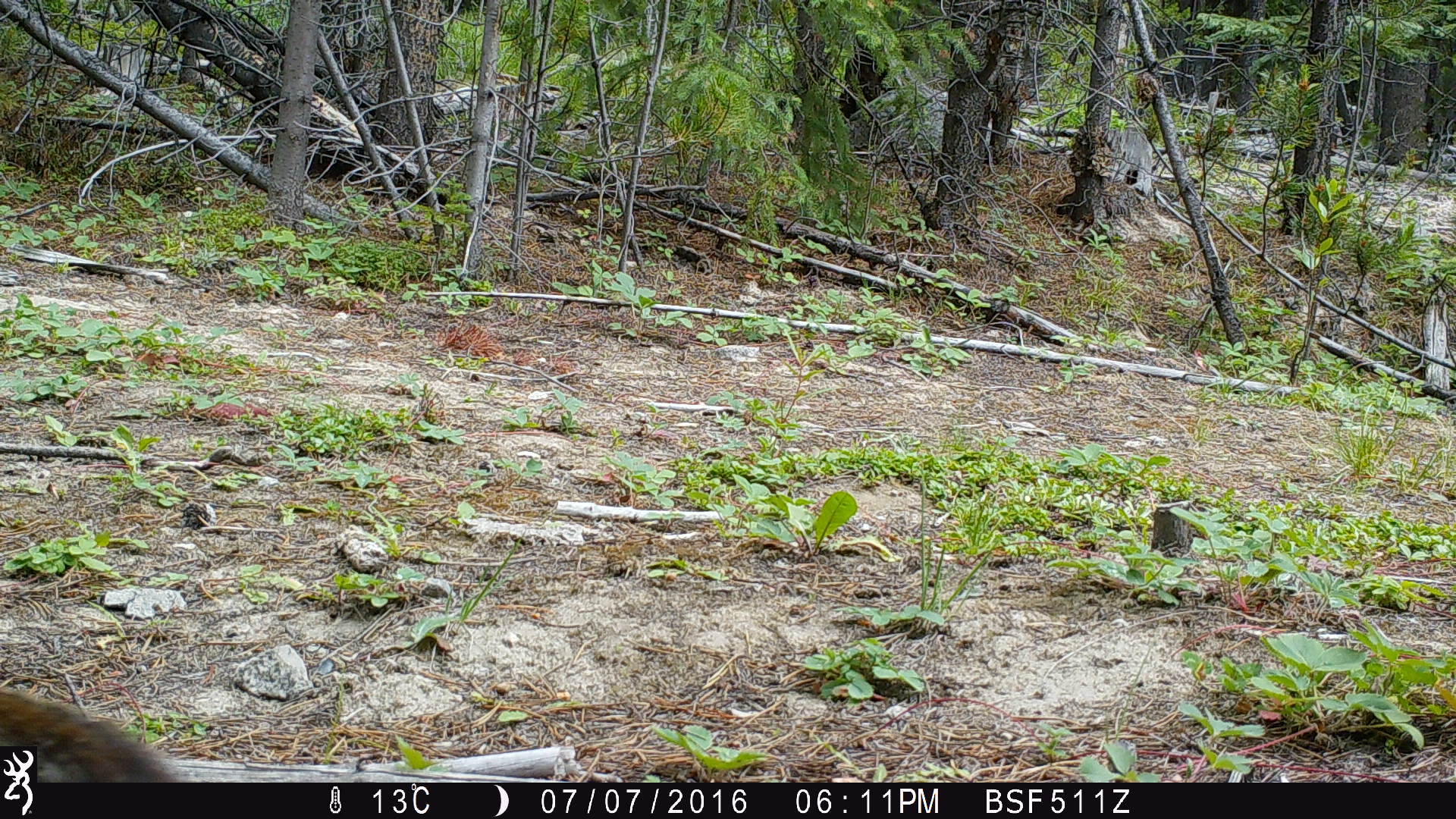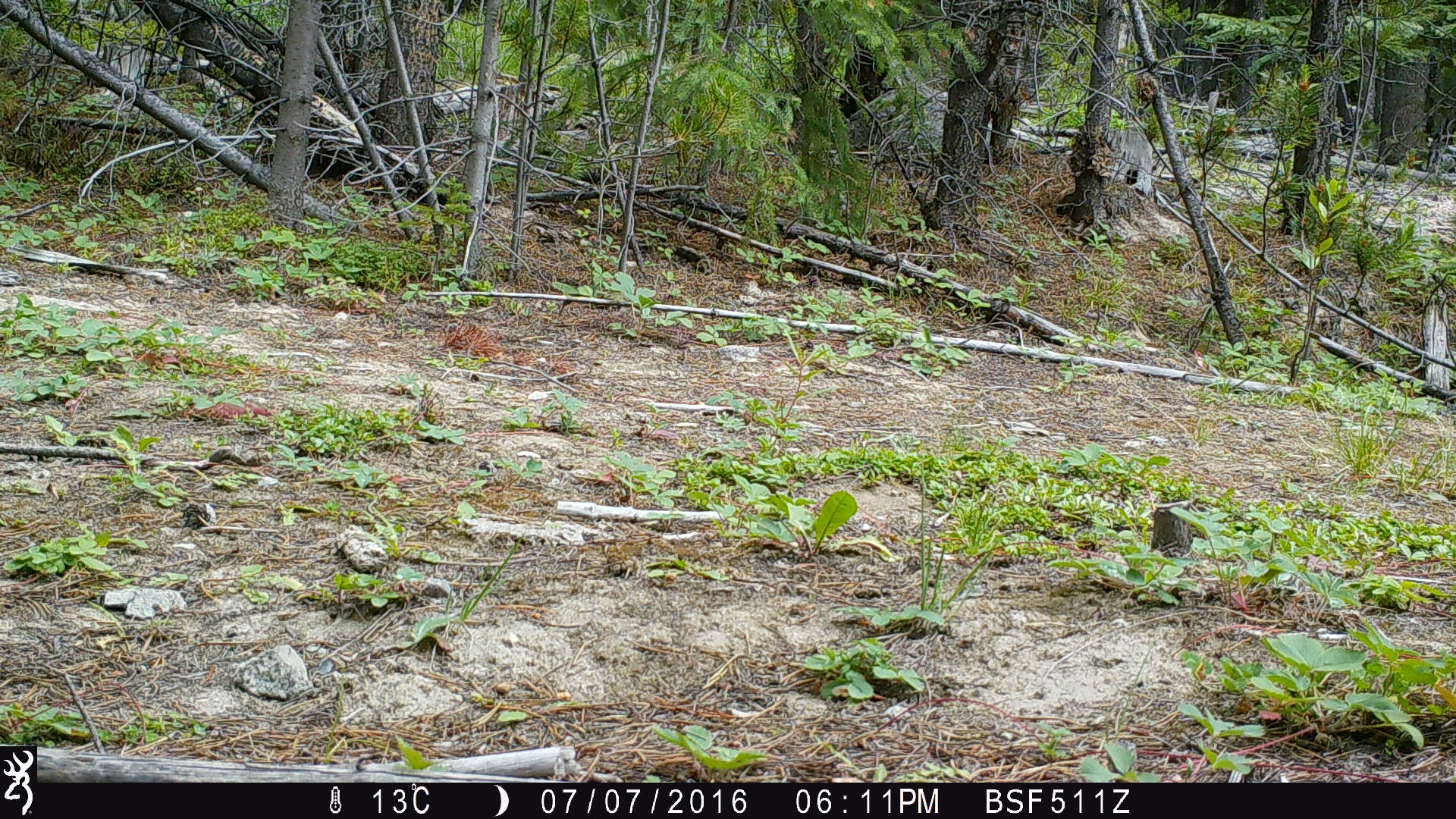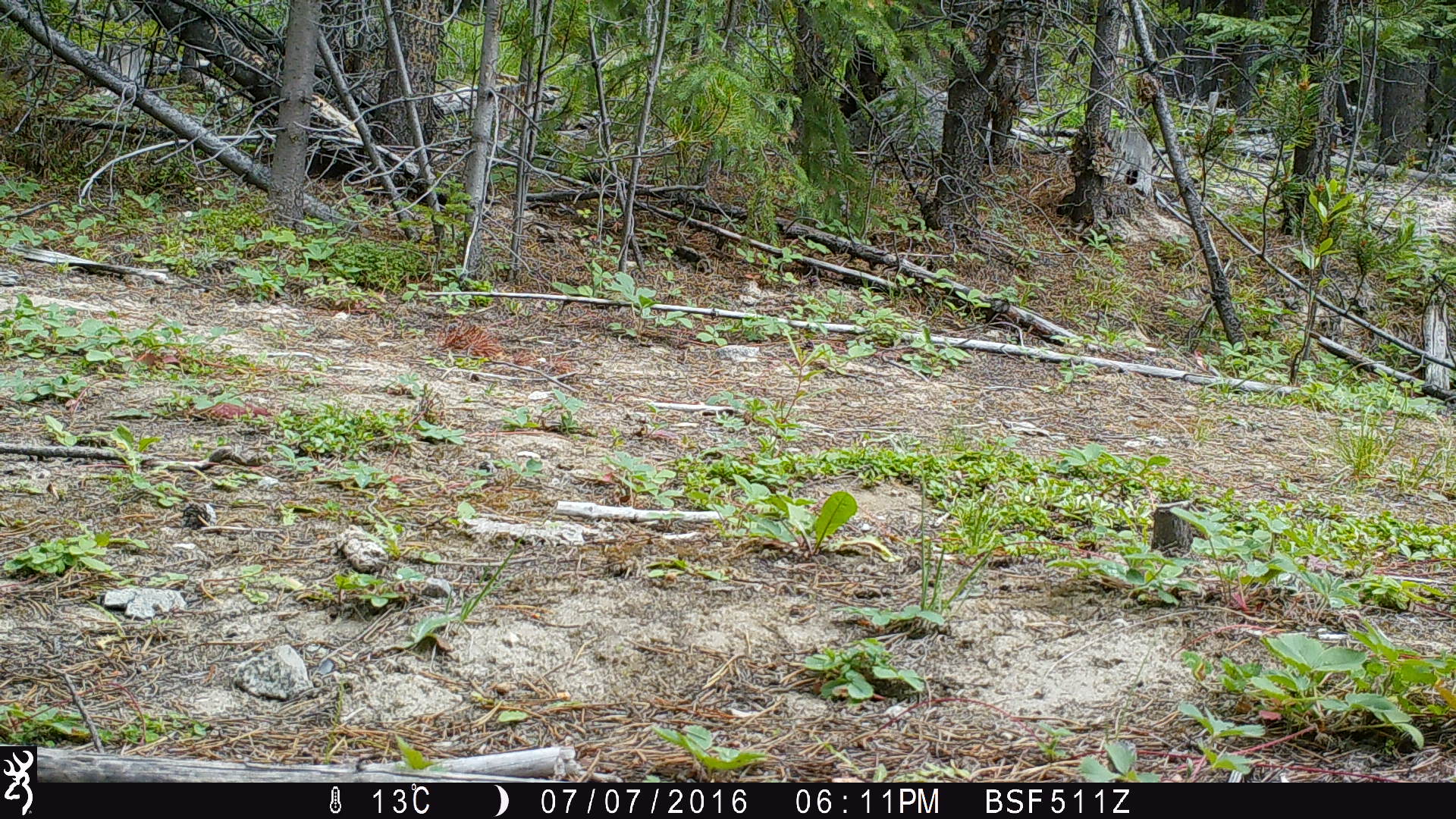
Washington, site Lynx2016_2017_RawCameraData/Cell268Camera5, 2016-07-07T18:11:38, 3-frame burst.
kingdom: Animalia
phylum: Chordata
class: Mammalia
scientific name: Mammalia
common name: small mammal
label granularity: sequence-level